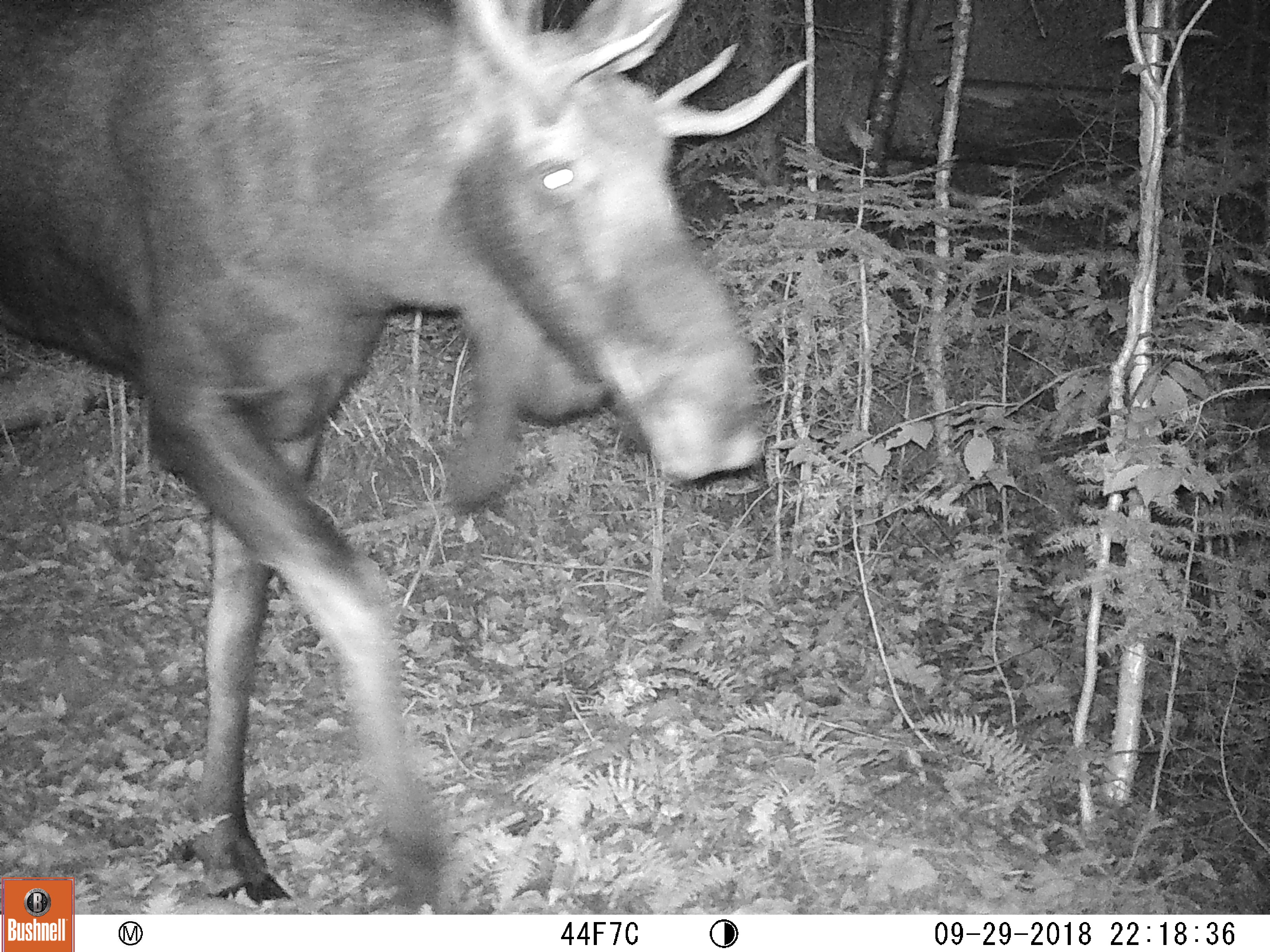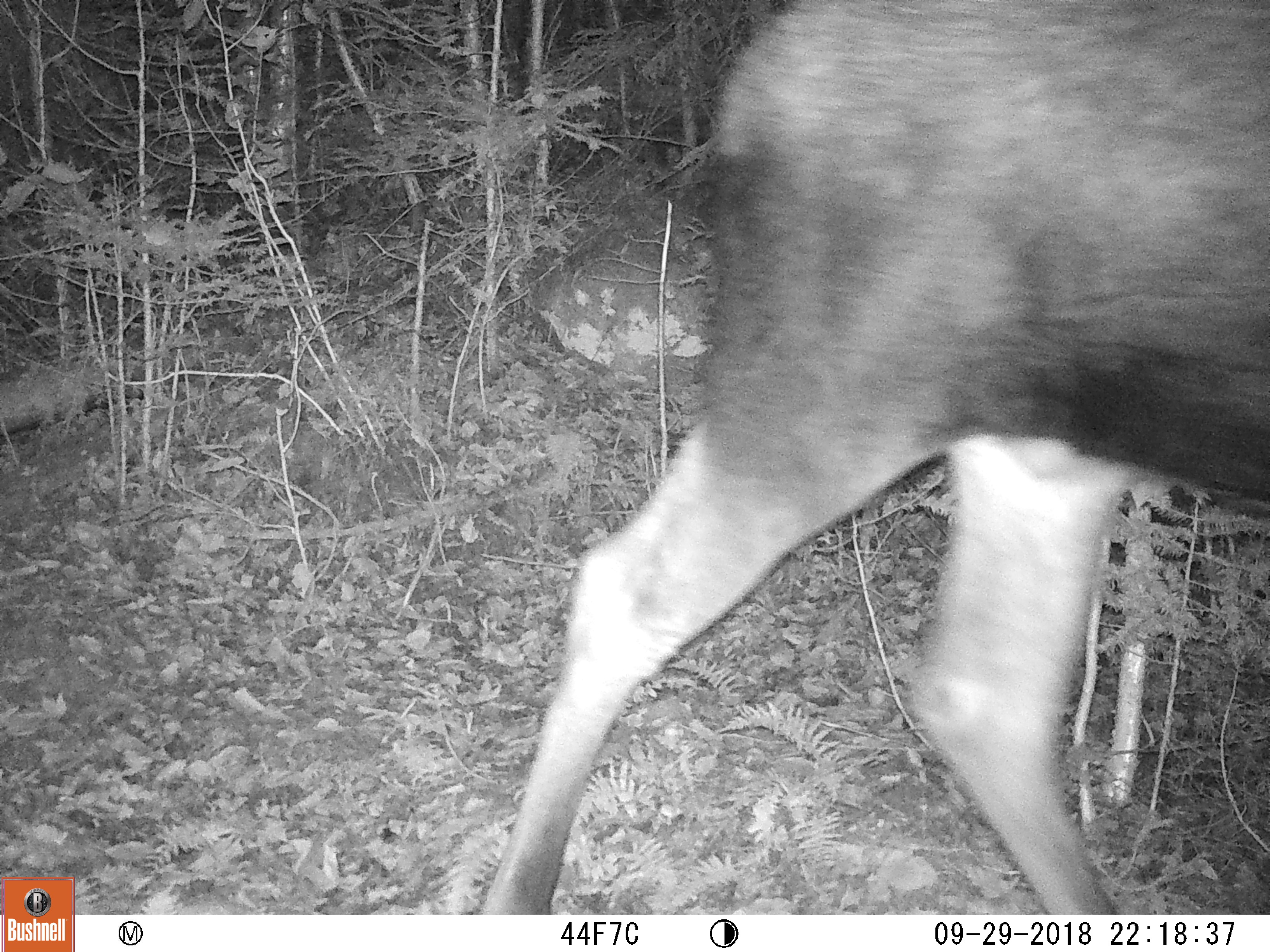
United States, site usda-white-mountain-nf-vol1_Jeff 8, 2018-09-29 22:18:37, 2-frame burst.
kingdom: Animalia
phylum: Chordata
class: Mammalia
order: Artiodactyla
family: Cervidae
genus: Alces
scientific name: Alces alces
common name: moose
Moose (Alces alces).